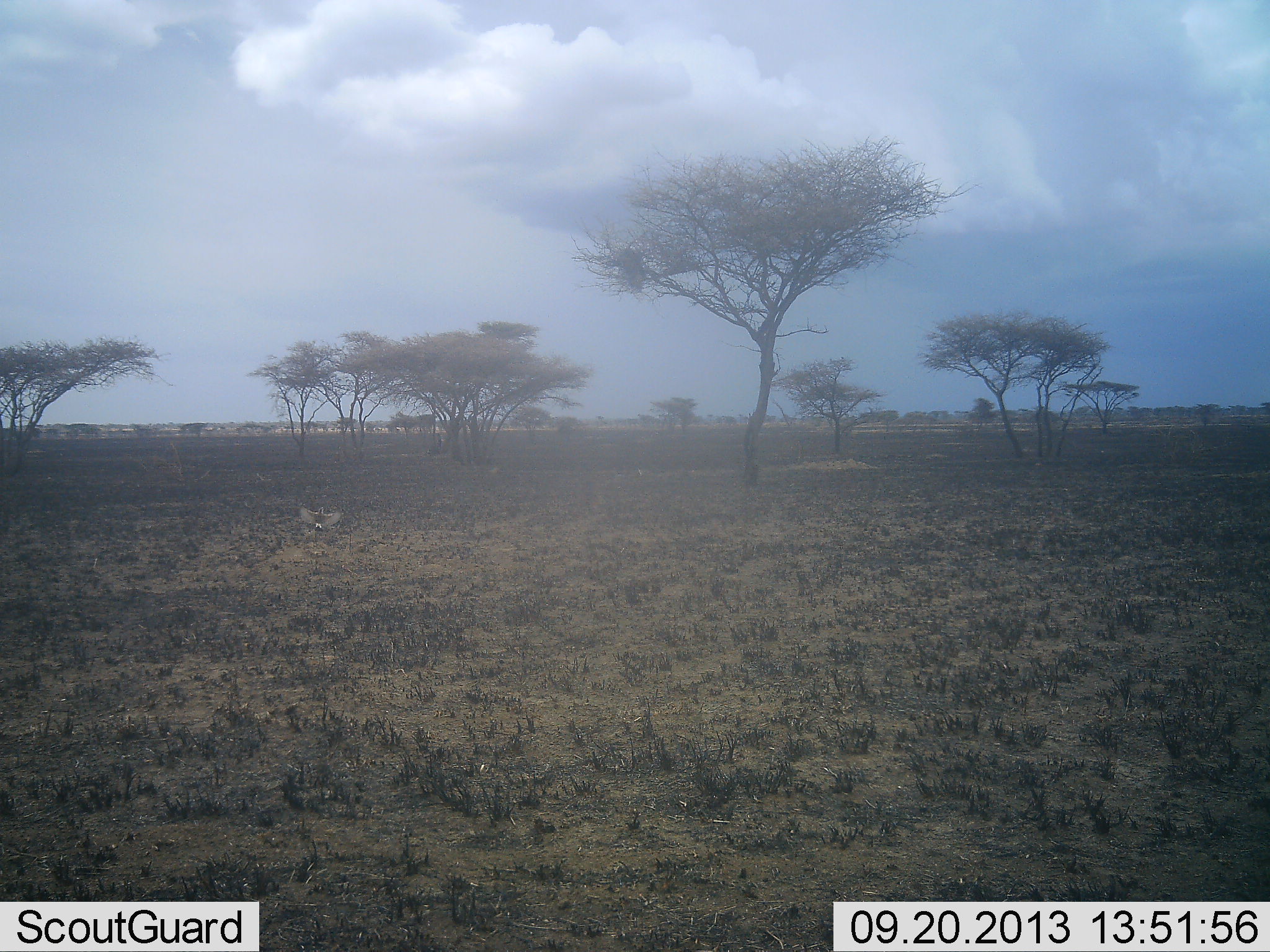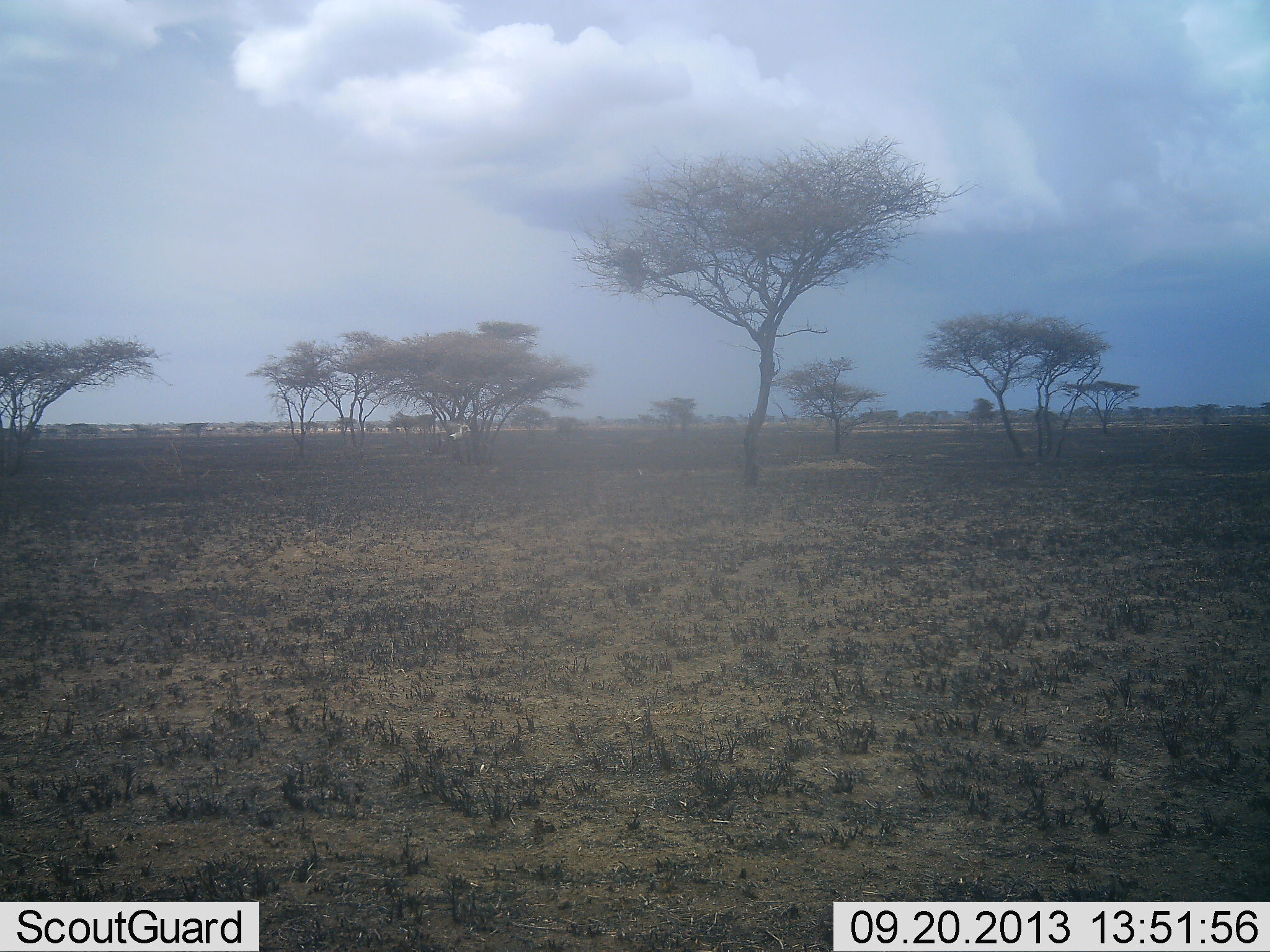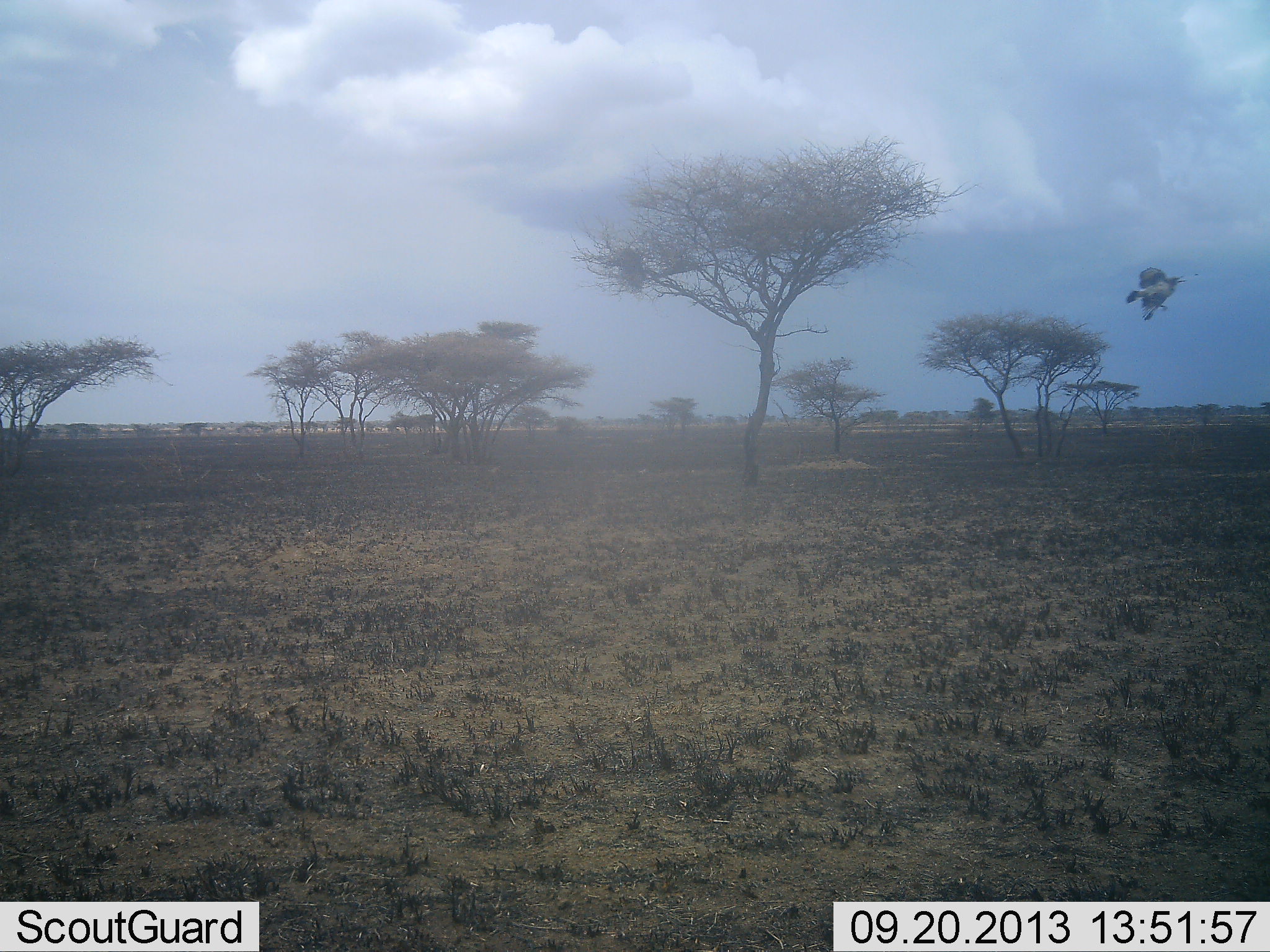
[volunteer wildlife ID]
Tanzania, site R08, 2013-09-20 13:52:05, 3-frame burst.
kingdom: Animalia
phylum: Chordata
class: Aves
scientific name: Aves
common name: bird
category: otherbird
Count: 1.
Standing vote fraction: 0%.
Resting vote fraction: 0%.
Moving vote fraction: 100%.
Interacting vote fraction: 0%.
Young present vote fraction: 0%.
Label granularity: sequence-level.